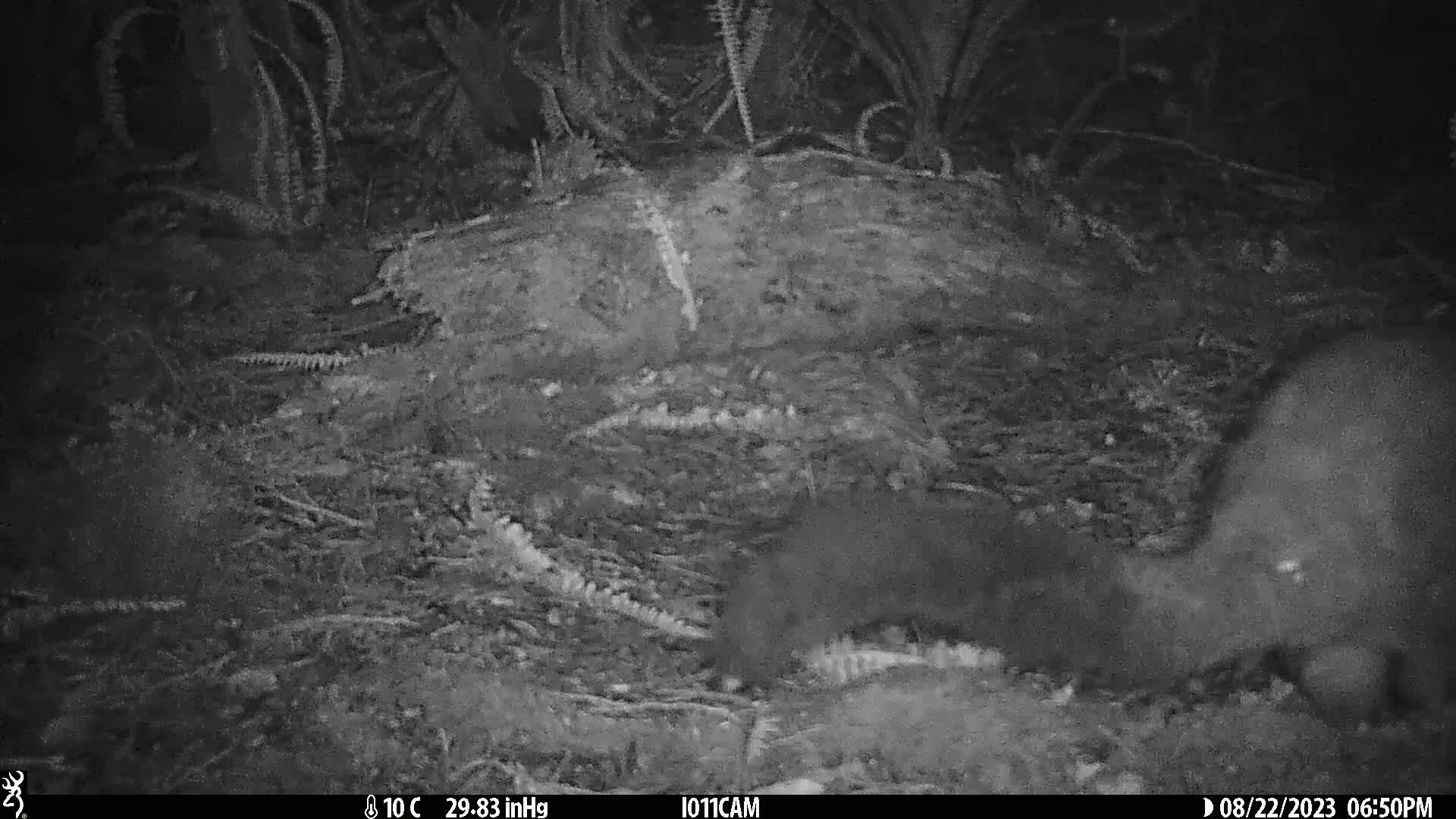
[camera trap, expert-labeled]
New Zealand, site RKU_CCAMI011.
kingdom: Animalia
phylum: Chordata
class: Mammalia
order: Diprotodontia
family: Phalangeridae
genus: Trichosurus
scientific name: Trichosurus vulpecula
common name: common brushtail possum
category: possum